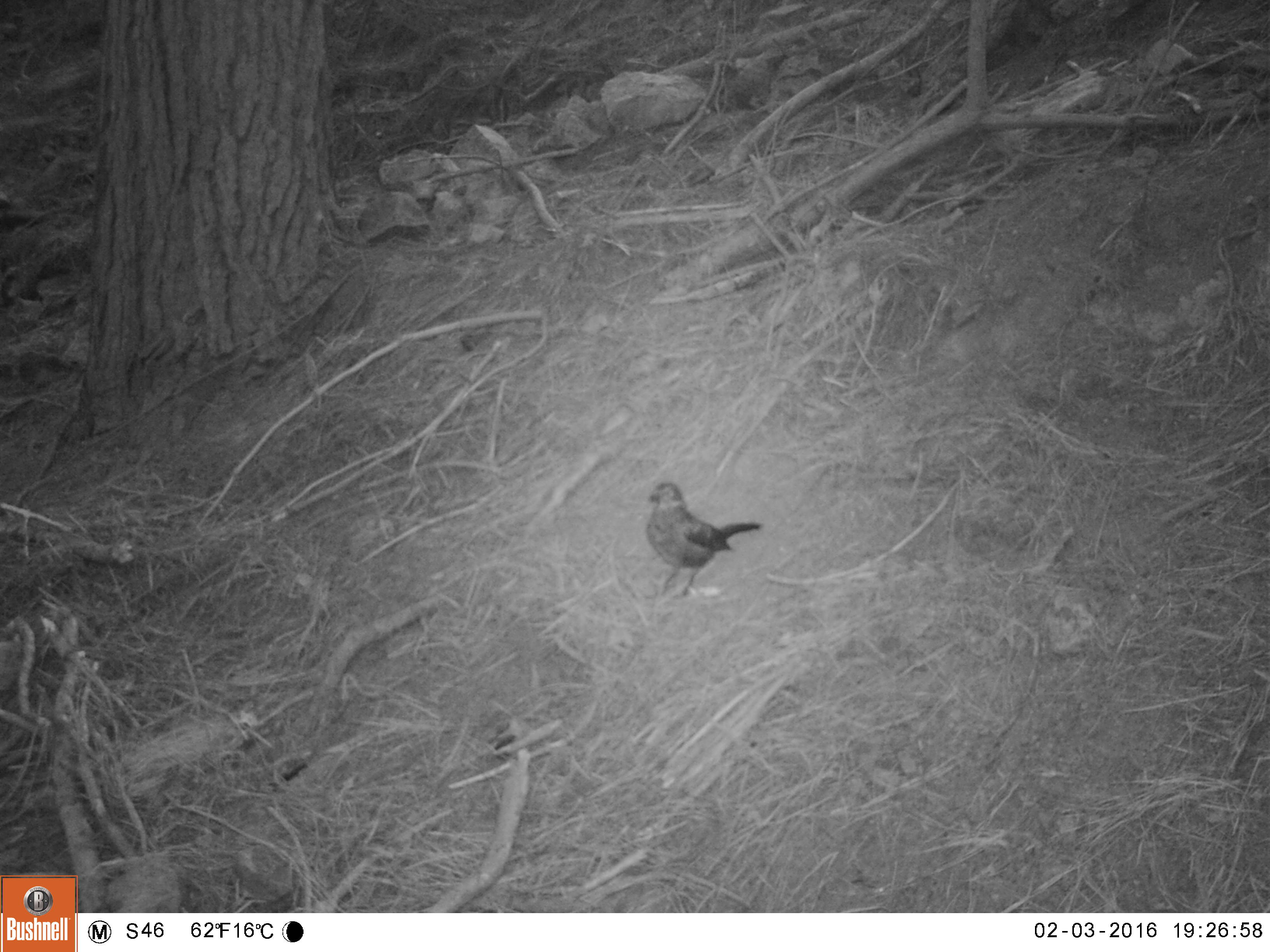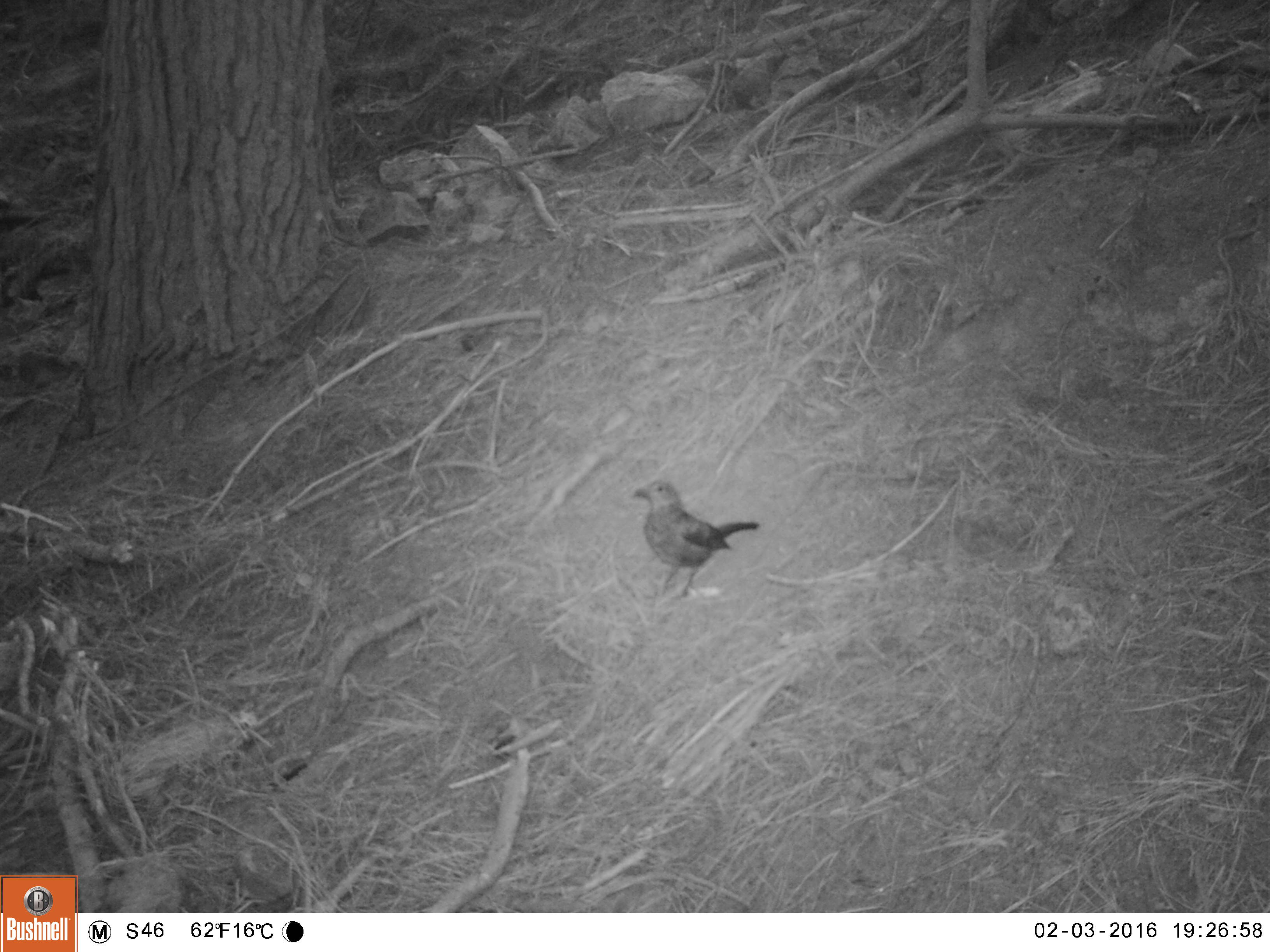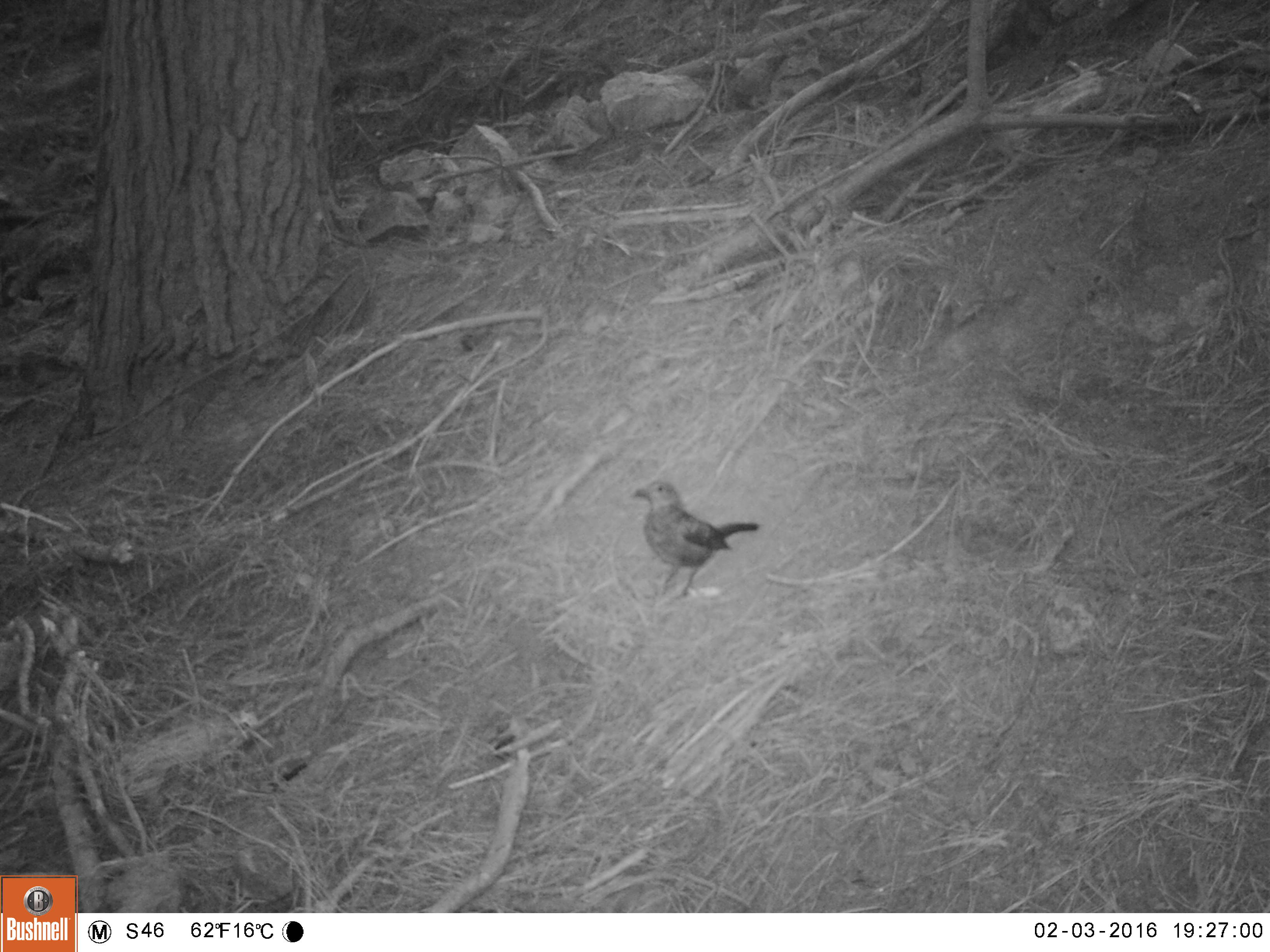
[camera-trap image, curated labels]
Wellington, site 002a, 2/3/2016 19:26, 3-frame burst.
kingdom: Animalia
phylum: Chordata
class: Aves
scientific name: Aves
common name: bird